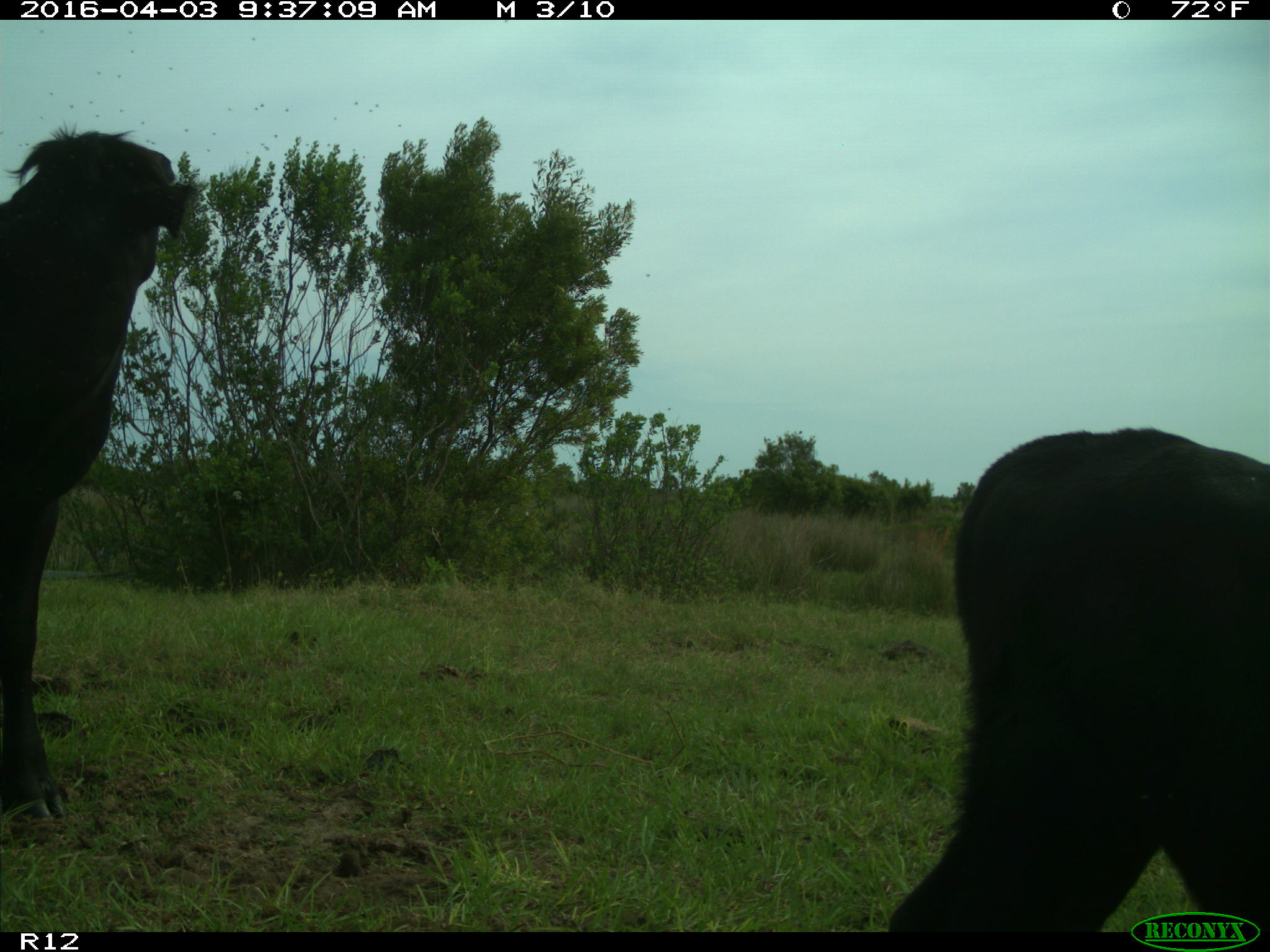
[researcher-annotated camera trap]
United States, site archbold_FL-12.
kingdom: Animalia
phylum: Chordata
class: Mammalia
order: Artiodactyla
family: Bovidae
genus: Bos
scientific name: Bos taurus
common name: domestic cow